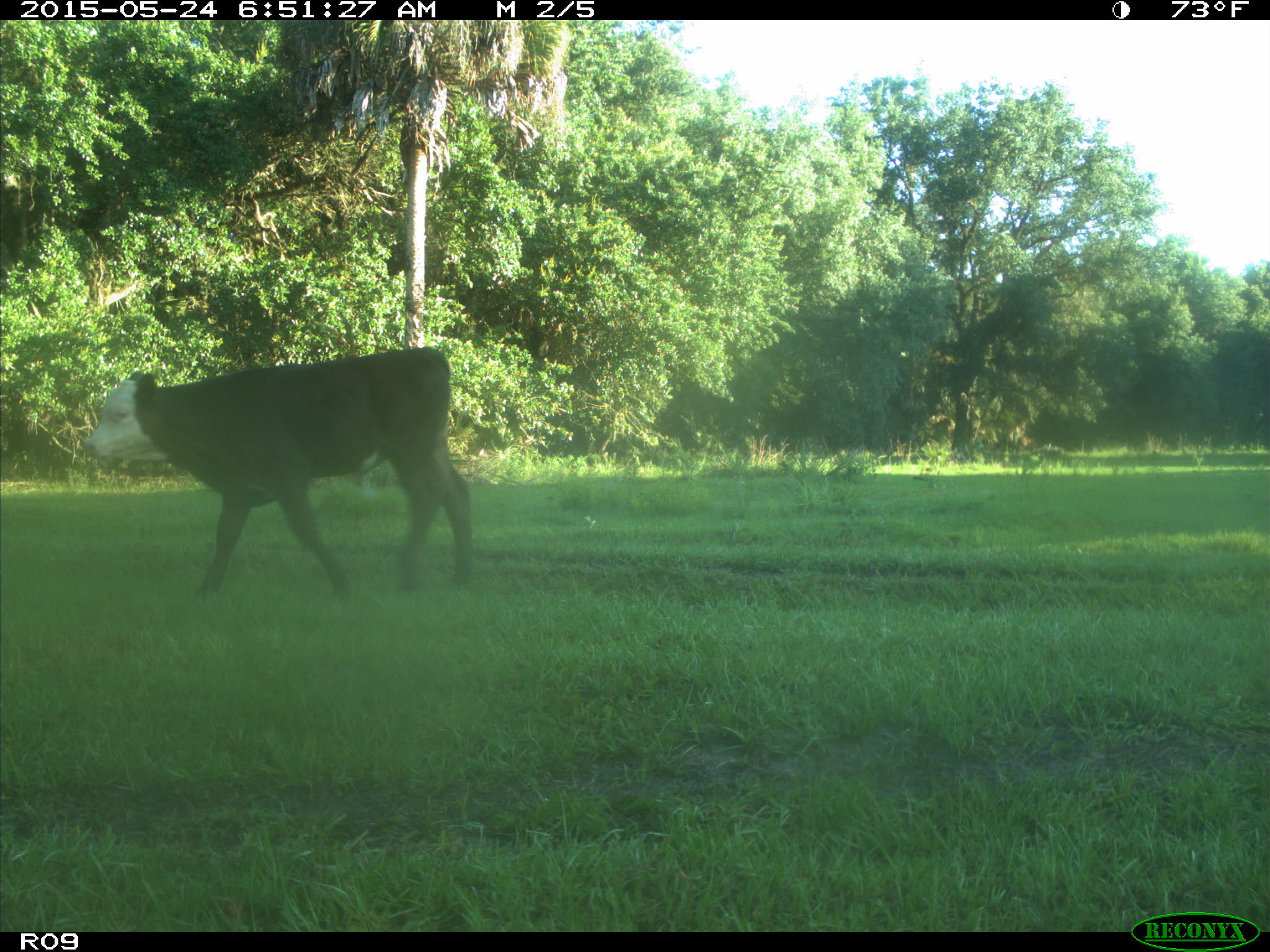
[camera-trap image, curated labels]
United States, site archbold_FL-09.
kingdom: Animalia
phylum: Chordata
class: Mammalia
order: Artiodactyla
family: Bovidae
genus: Bos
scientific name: Bos taurus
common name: domestic cow